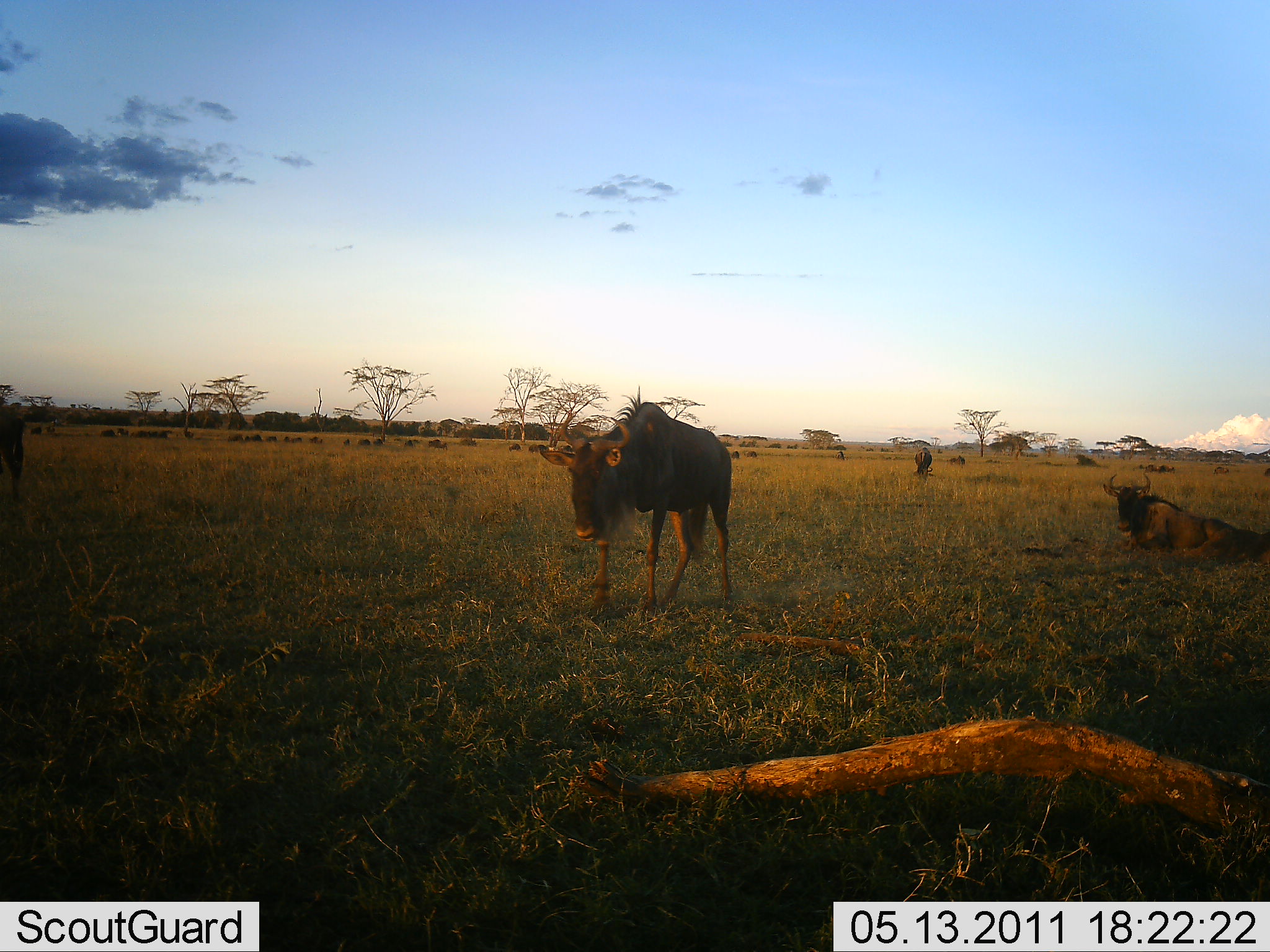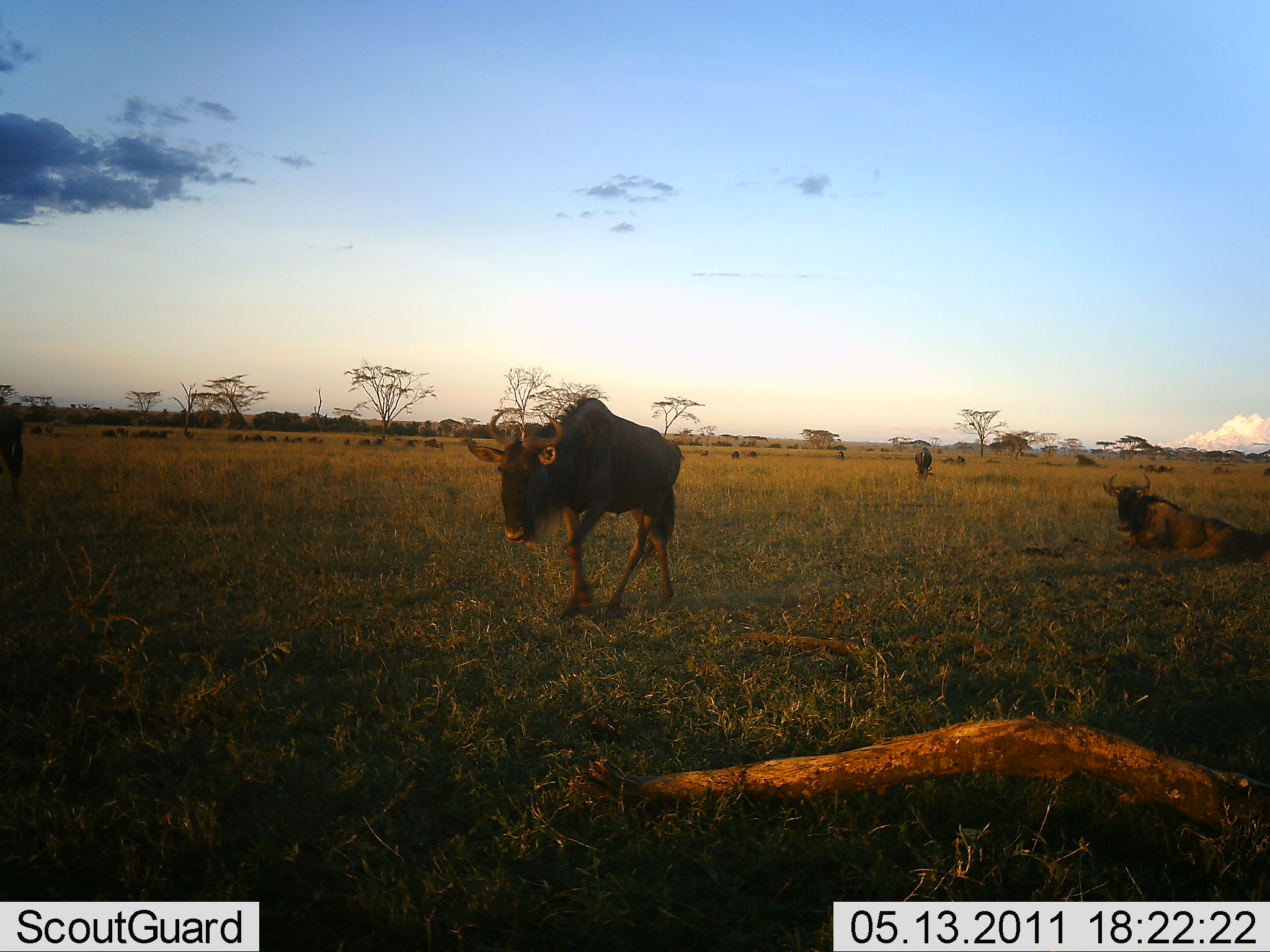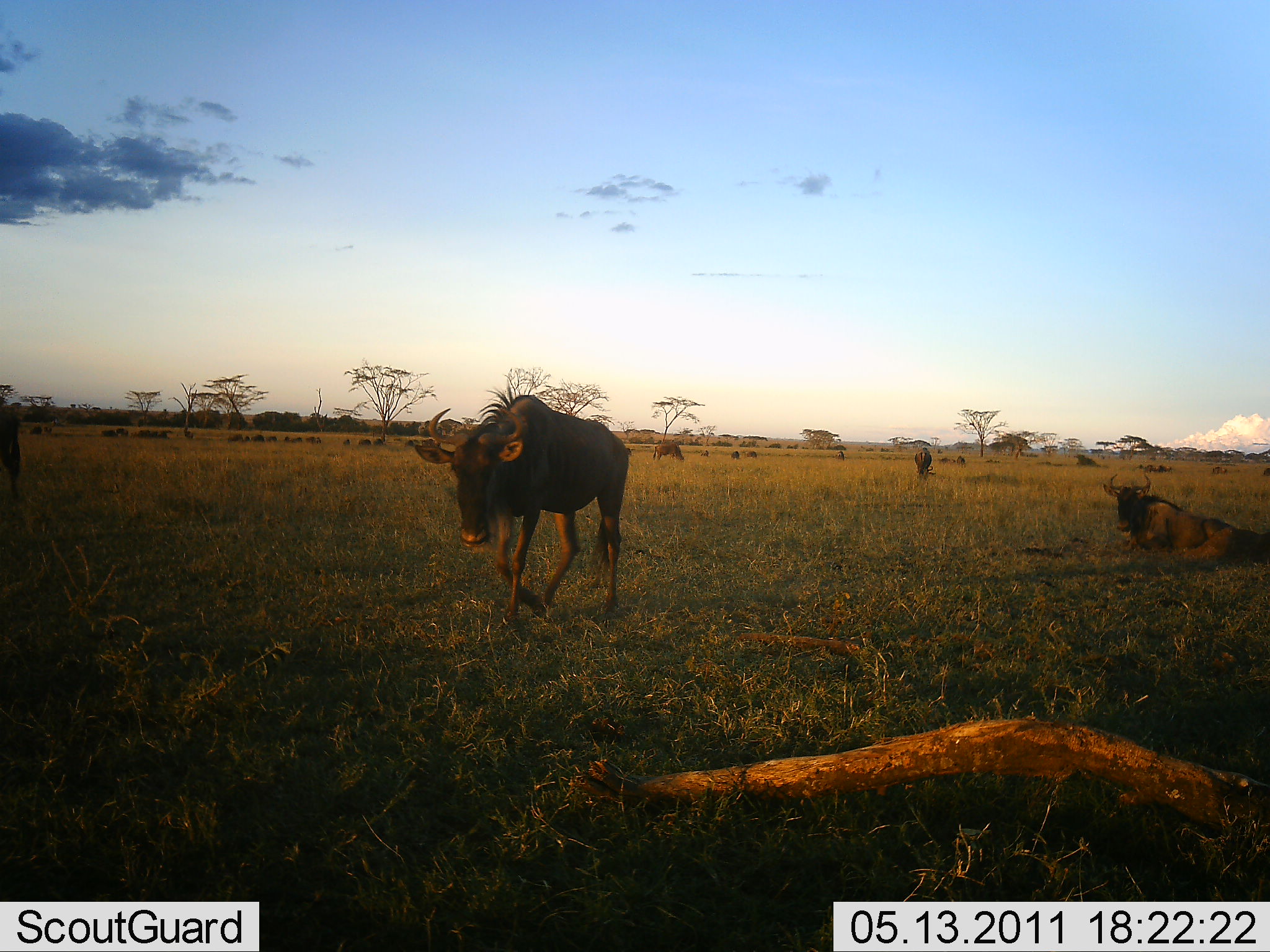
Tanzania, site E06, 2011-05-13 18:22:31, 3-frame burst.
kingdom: Animalia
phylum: Chordata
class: Mammalia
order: Artiodactyla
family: Bovidae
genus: Connochaetes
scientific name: Connochaetes taurinus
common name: blue wildebeest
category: wildebeest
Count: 11-50.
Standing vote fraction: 50%.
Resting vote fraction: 80%.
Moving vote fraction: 80%.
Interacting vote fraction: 0%.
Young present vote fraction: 0%.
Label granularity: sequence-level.